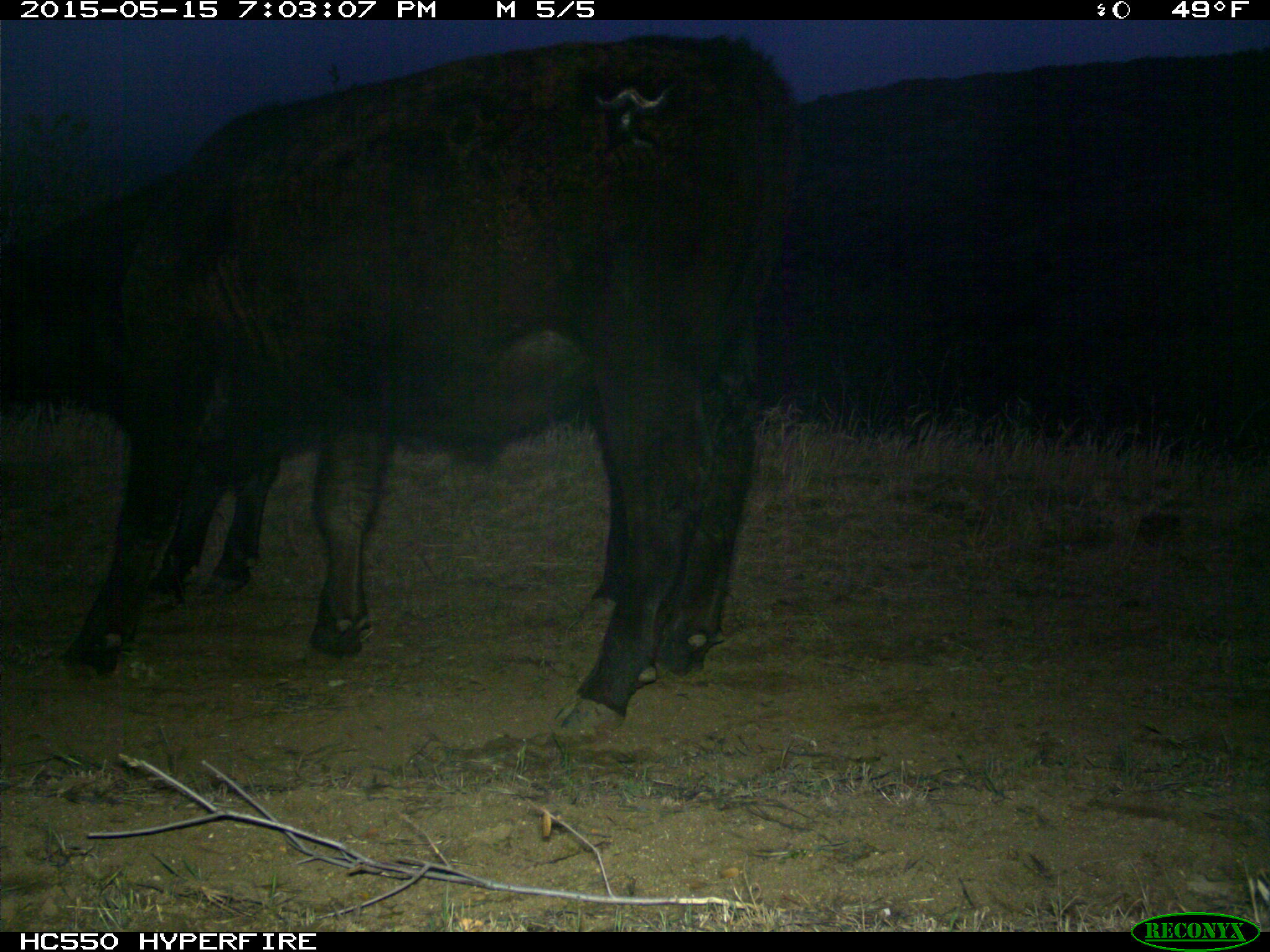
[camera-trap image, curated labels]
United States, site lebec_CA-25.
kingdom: Animalia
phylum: Chordata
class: Mammalia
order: Artiodactyla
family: Bovidae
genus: Bos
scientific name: Bos taurus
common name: domestic cow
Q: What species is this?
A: Bos taurus (domestic cow).